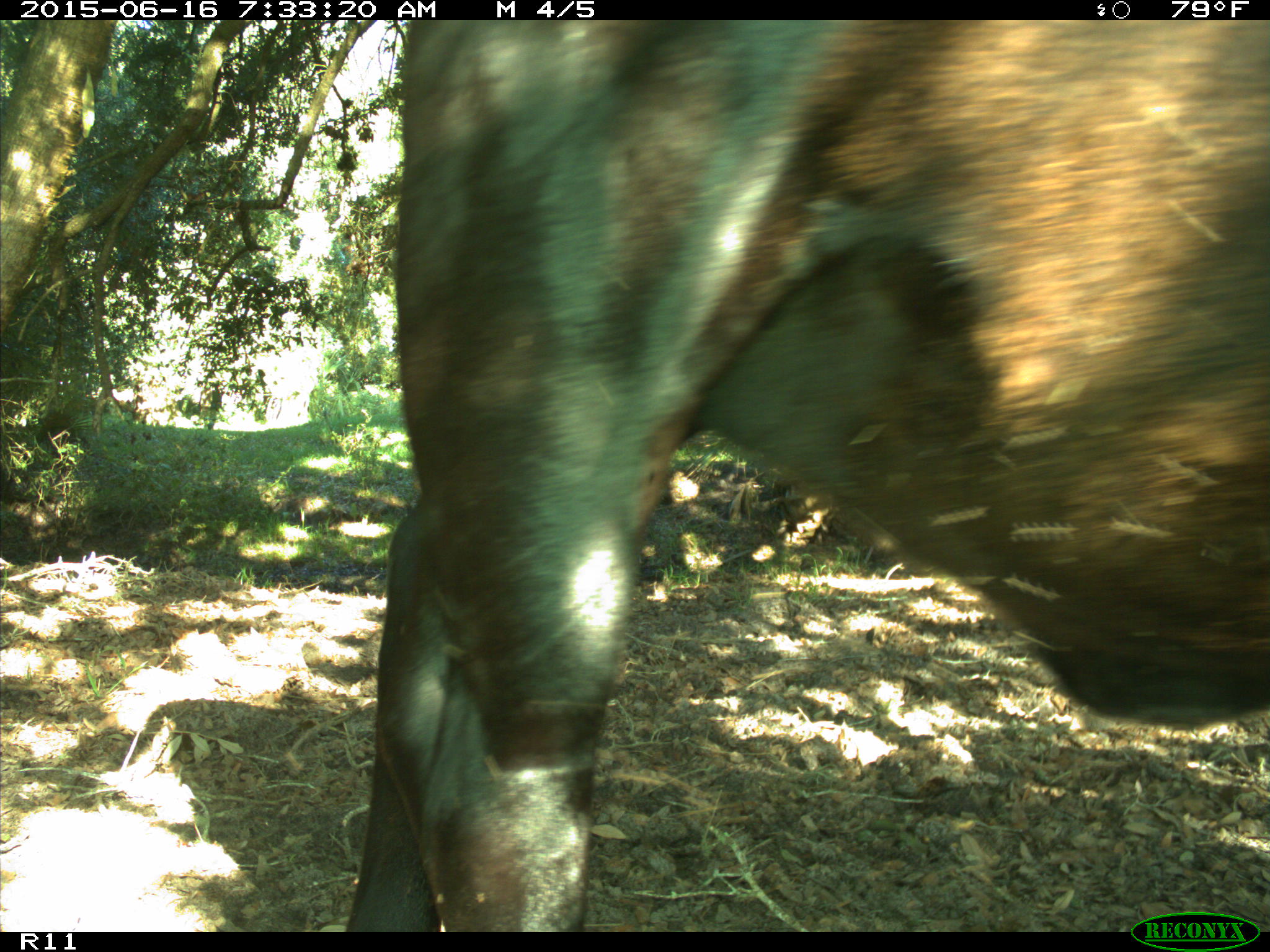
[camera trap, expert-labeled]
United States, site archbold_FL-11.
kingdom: Animalia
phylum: Chordata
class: Mammalia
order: Artiodactyla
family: Bovidae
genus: Bos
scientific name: Bos taurus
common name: domestic cow